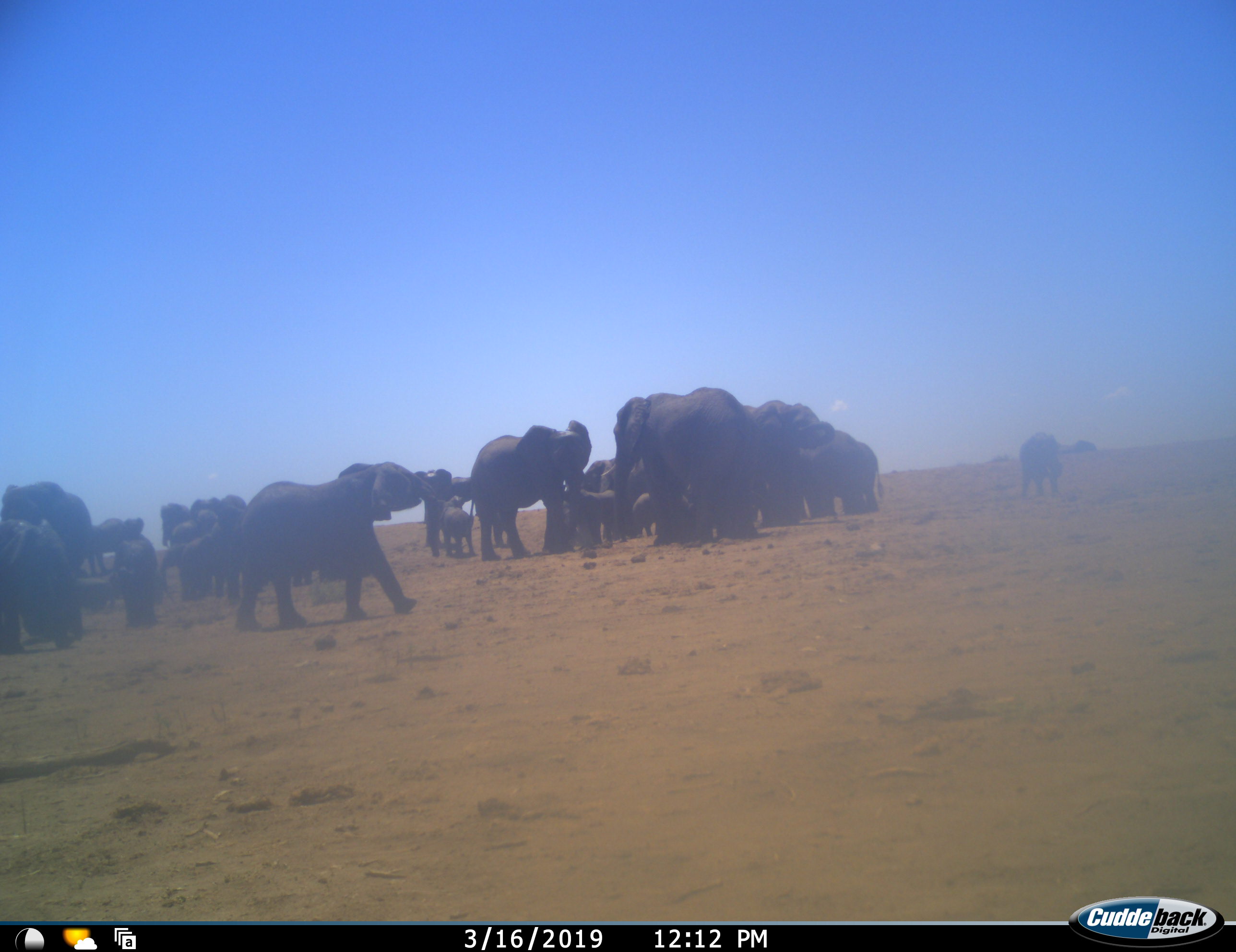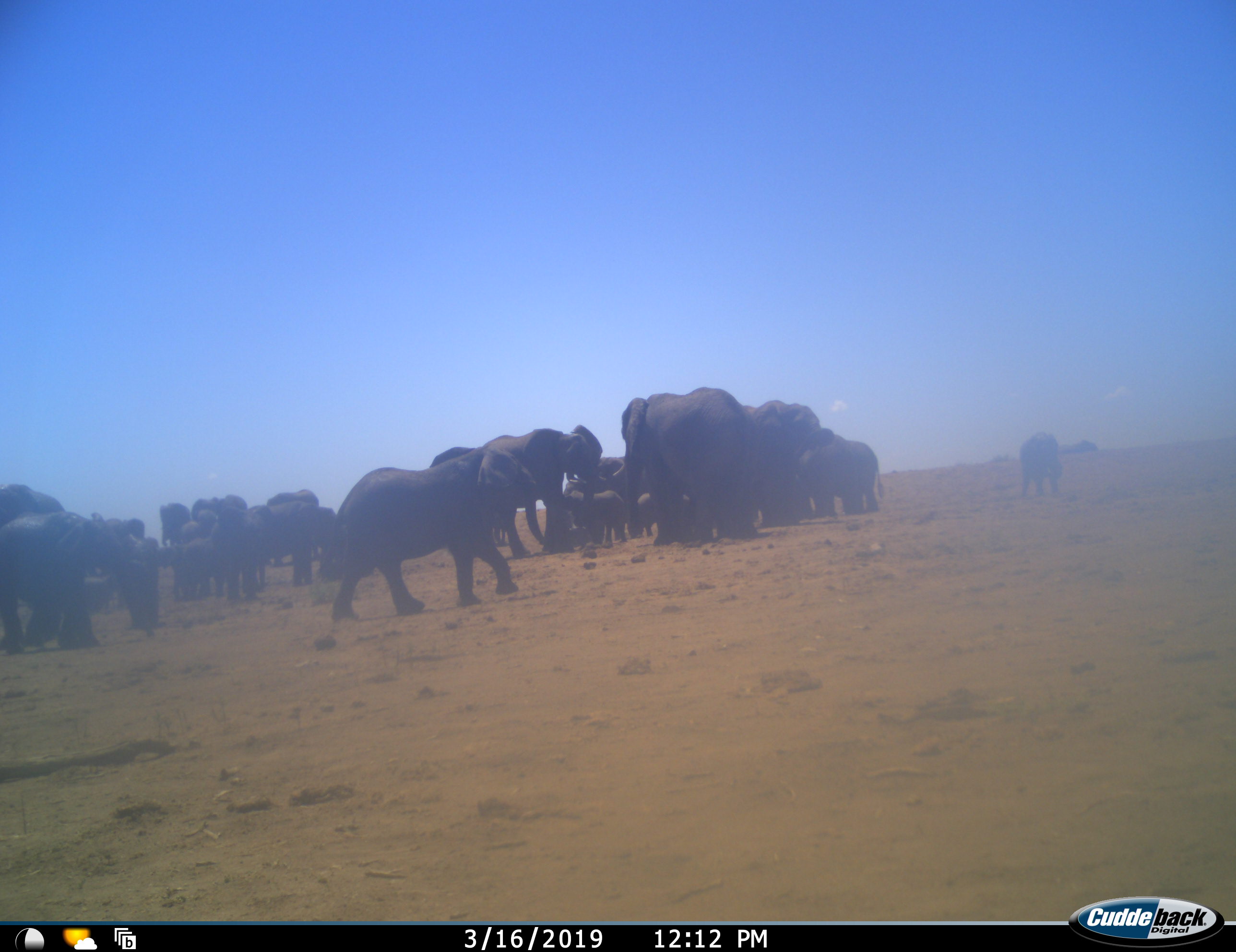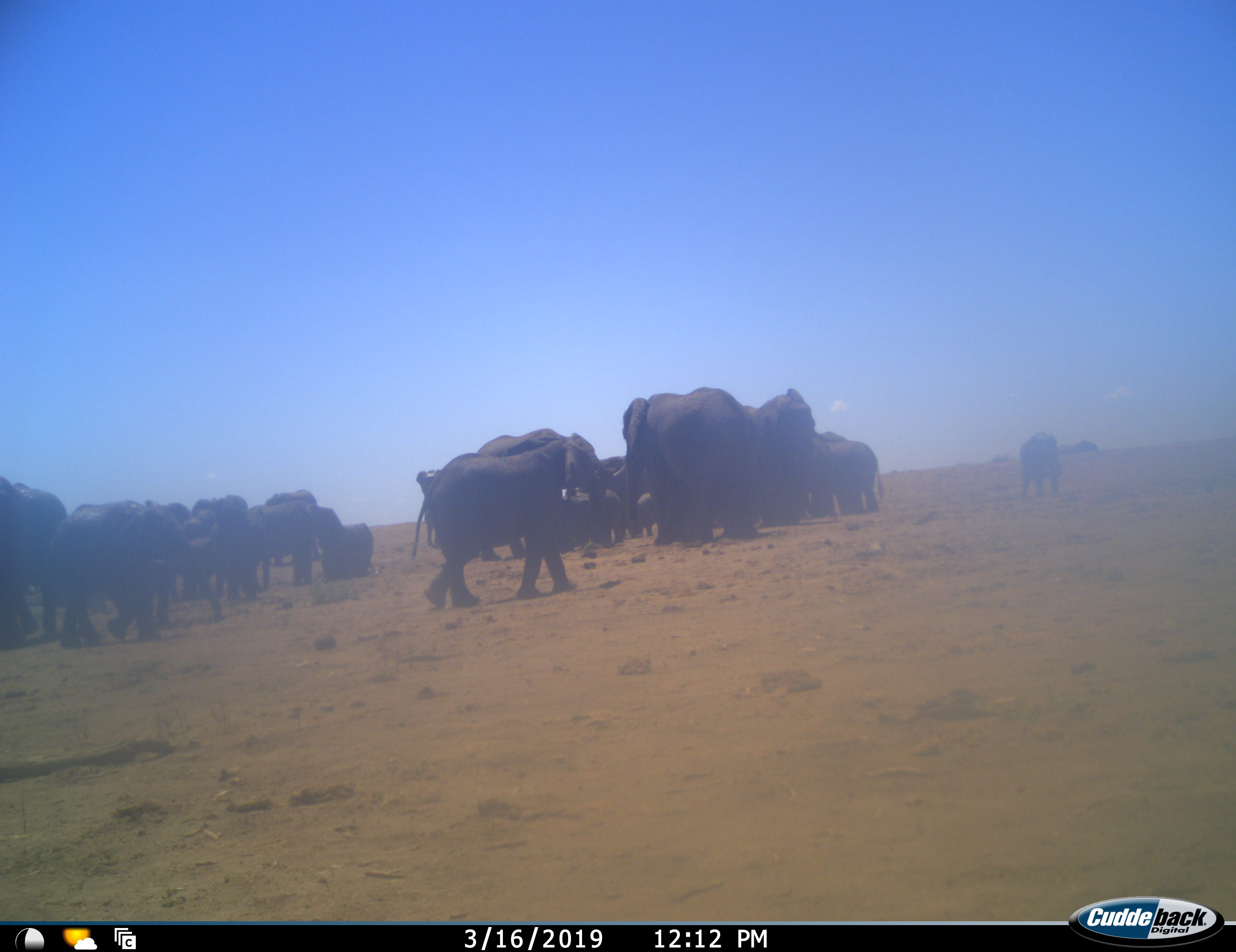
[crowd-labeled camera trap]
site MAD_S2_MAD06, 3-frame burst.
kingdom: Animalia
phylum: Chordata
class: Mammalia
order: Proboscidea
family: Elephantidae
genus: Loxodonta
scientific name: Loxodonta africana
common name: african bush elephant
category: elephant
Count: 11-50.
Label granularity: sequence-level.